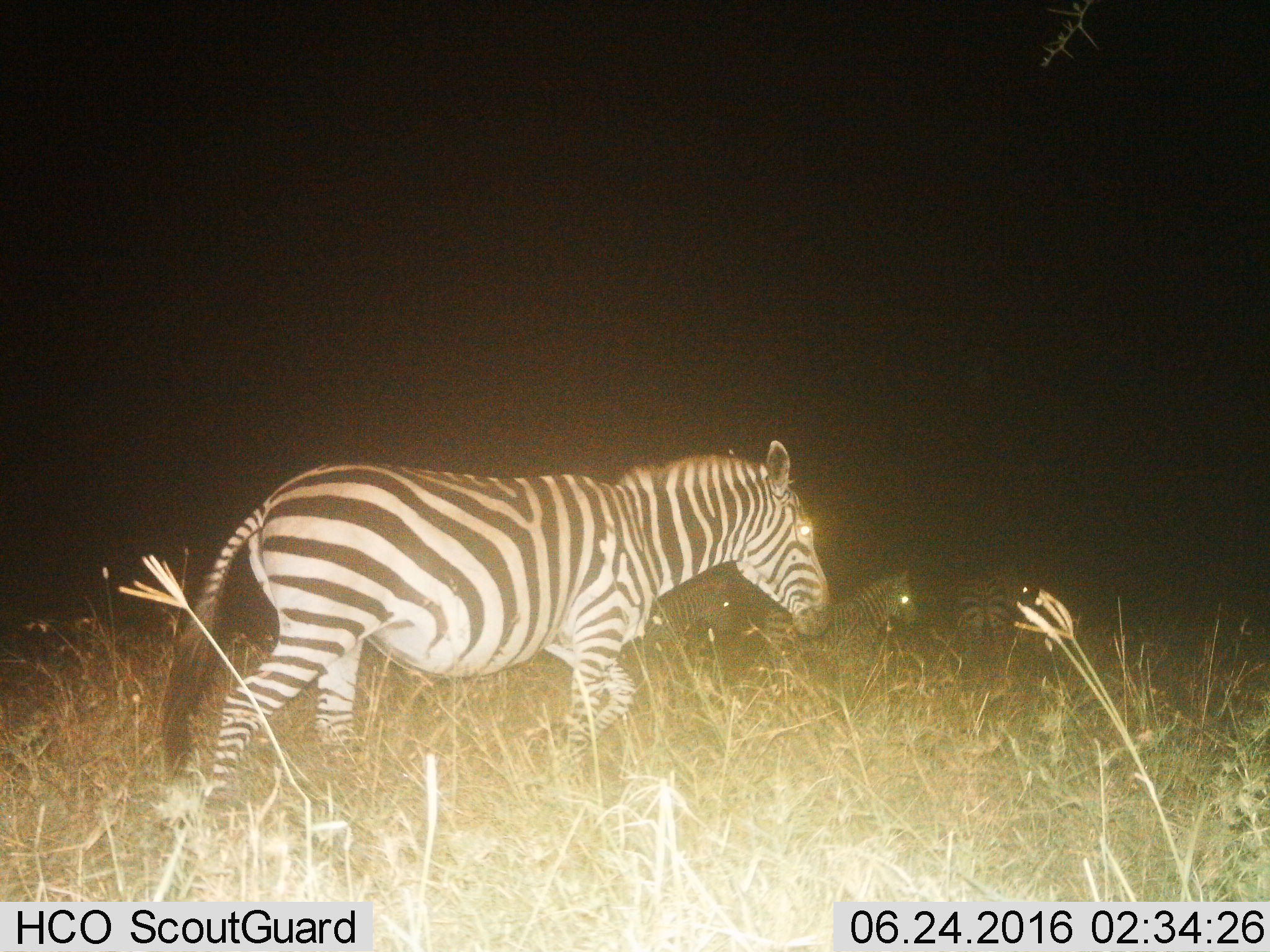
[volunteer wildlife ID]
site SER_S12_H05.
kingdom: Animalia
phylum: Chordata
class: Mammalia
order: Perissodactyla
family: Equidae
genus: Equus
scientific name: Equus quagga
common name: plains zebra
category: zebraplains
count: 4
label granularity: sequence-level